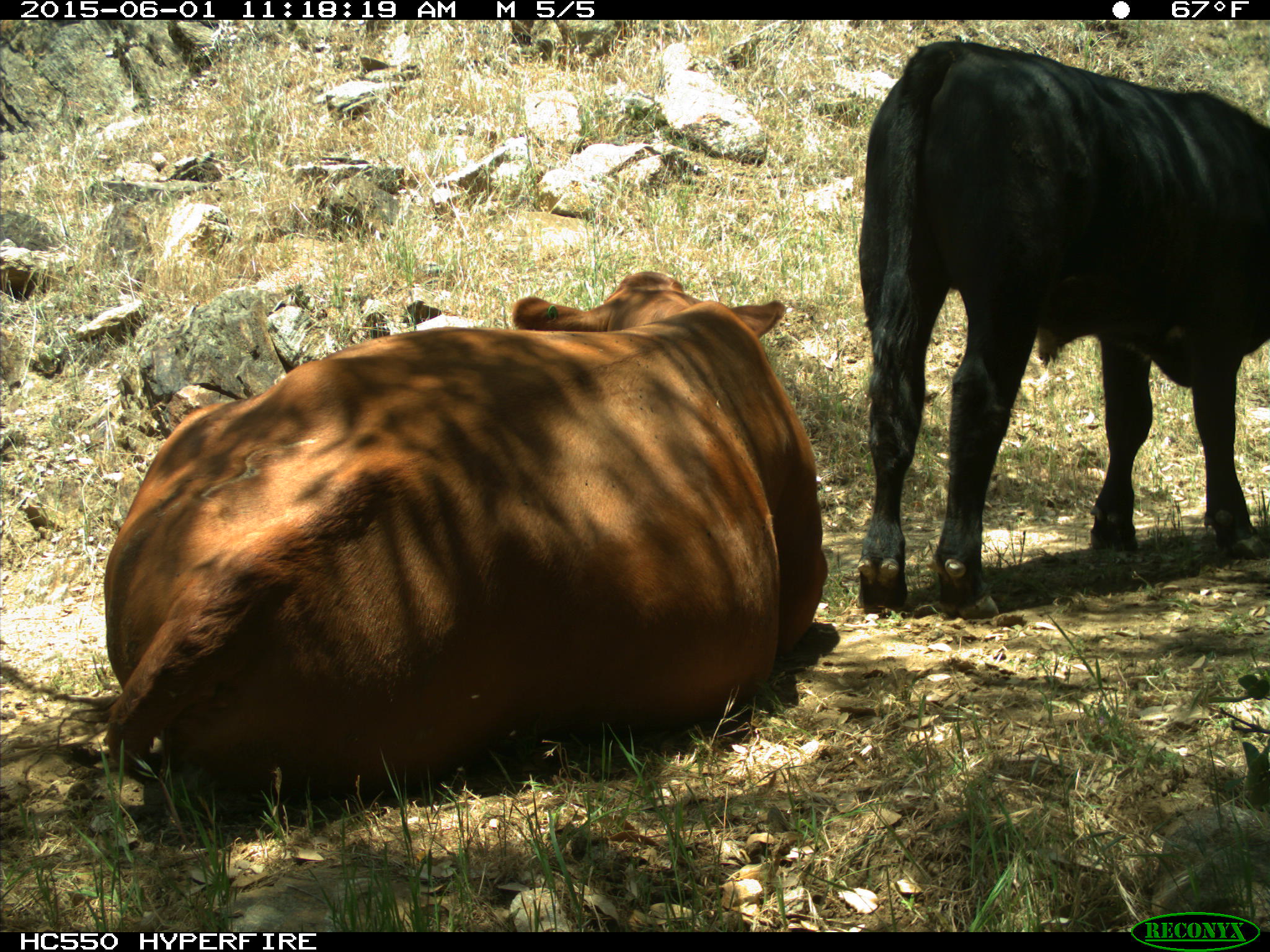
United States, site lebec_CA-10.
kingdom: Animalia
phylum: Chordata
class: Mammalia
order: Artiodactyla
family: Bovidae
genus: Bos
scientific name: Bos taurus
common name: domestic cow